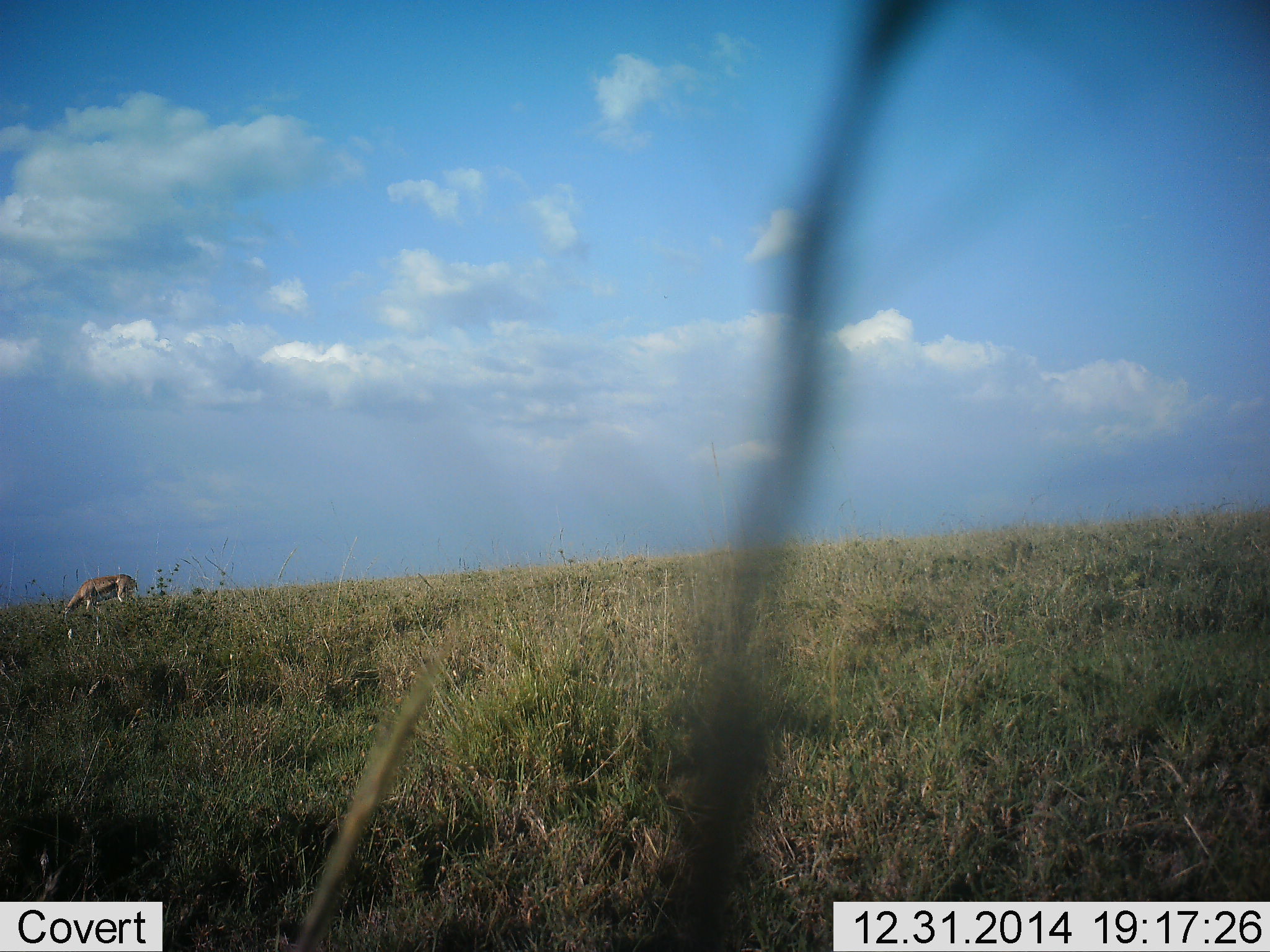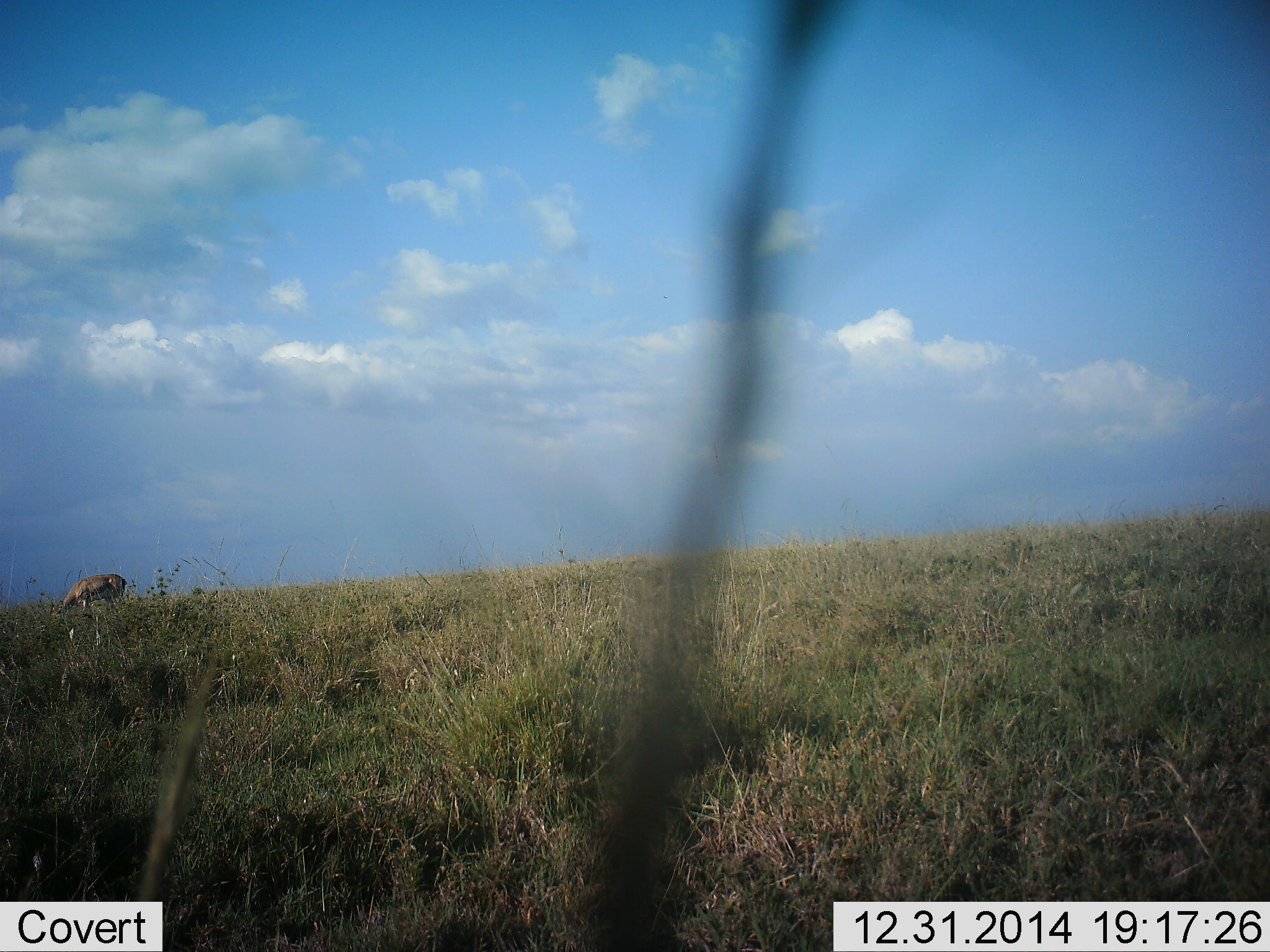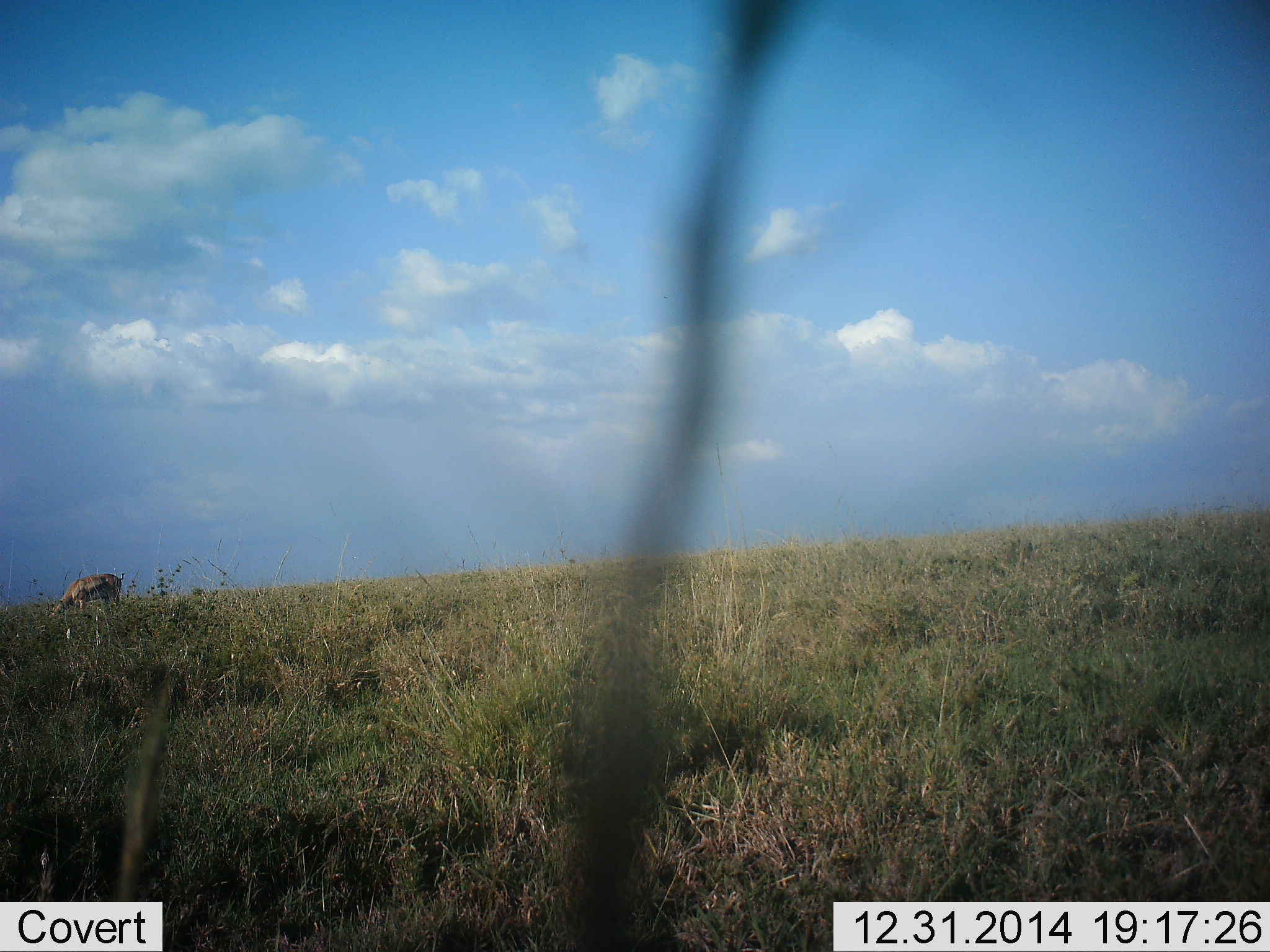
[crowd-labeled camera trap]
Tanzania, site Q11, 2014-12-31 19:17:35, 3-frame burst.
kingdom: Animalia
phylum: Chordata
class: Mammalia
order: Artiodactyla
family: Bovidae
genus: Eudorcas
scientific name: Eudorcas thomsonii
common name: thomson's gazelle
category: gazellethomsons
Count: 1.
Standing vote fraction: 10%.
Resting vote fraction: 0%.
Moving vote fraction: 0%.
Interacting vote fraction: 0%.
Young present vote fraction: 0%.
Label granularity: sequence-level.